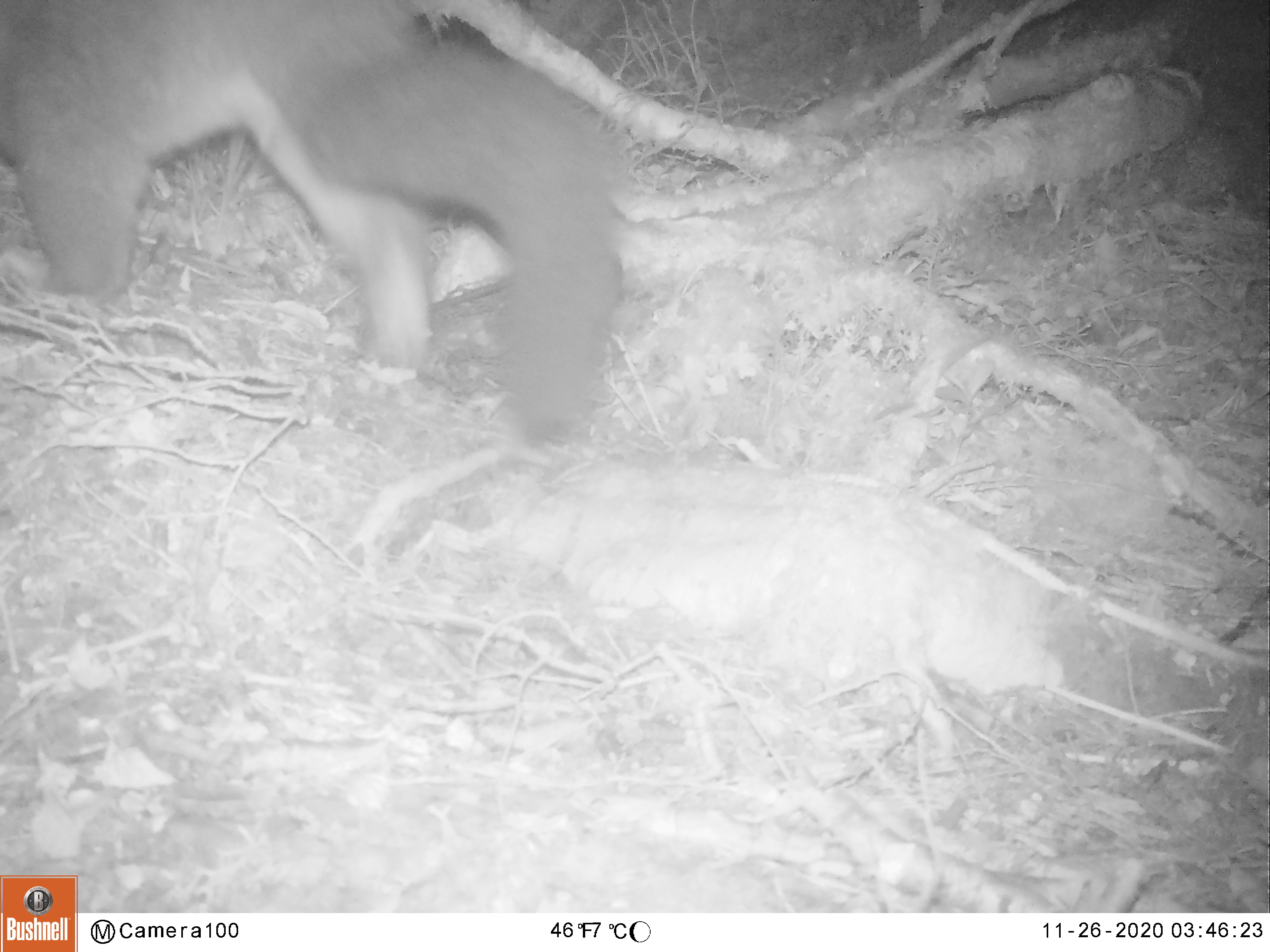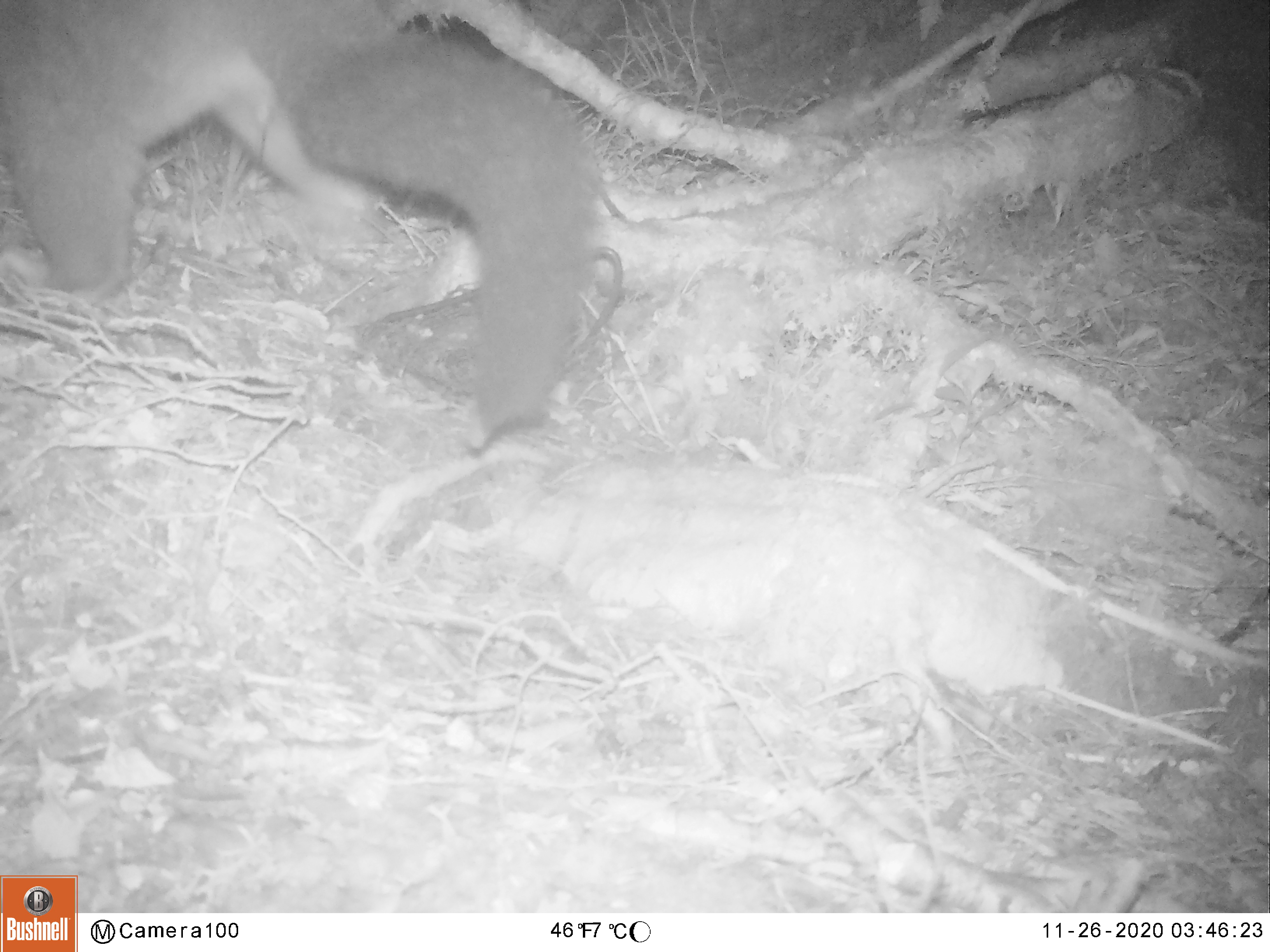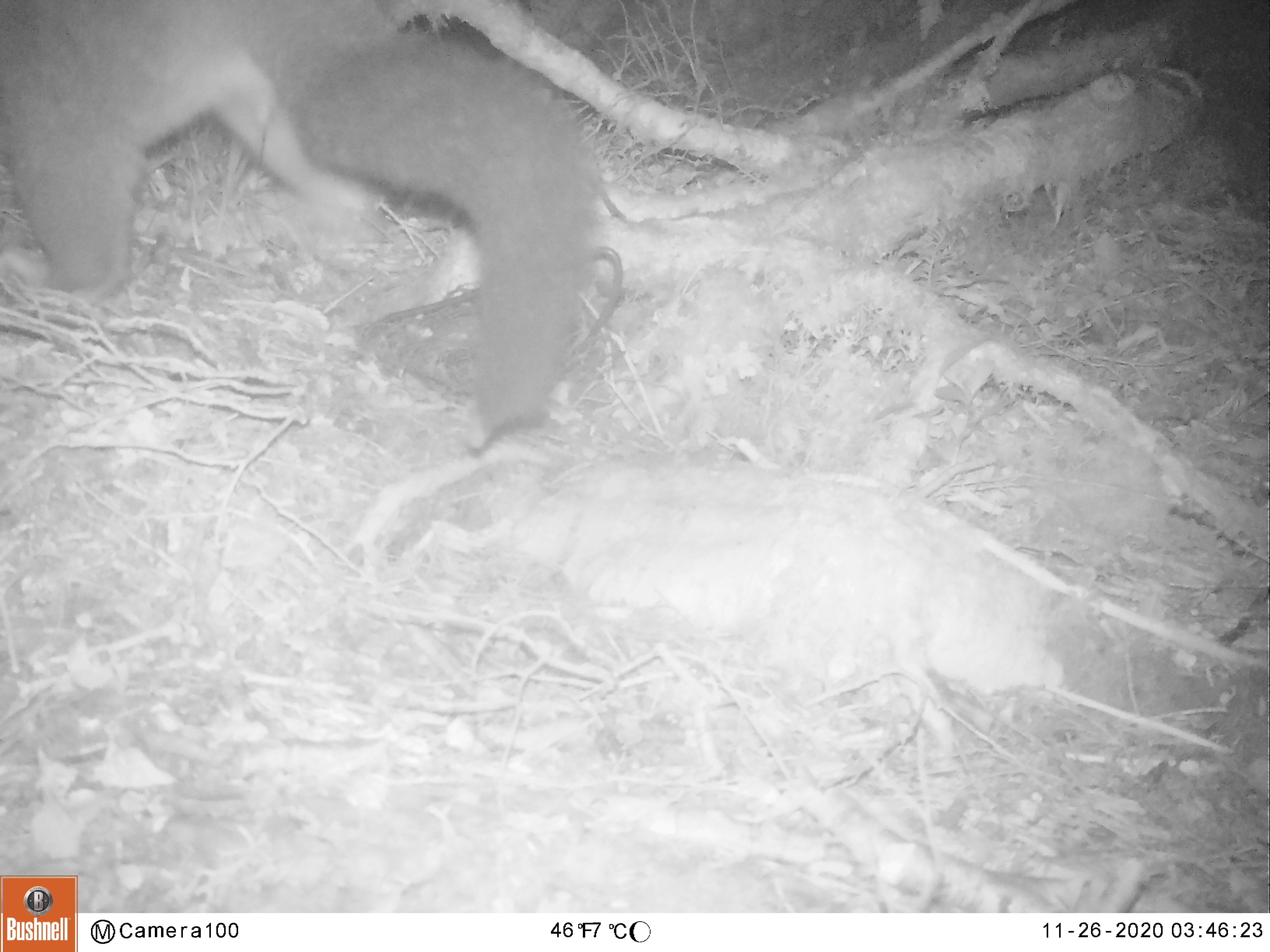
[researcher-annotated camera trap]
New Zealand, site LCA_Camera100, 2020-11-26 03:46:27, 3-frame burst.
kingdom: Animalia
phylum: Chordata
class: Mammalia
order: Diprotodontia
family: Phalangeridae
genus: Trichosurus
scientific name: Trichosurus vulpecula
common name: common brushtail possum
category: possum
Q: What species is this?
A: Possum (common brushtail possum) (Trichosurus vulpecula).